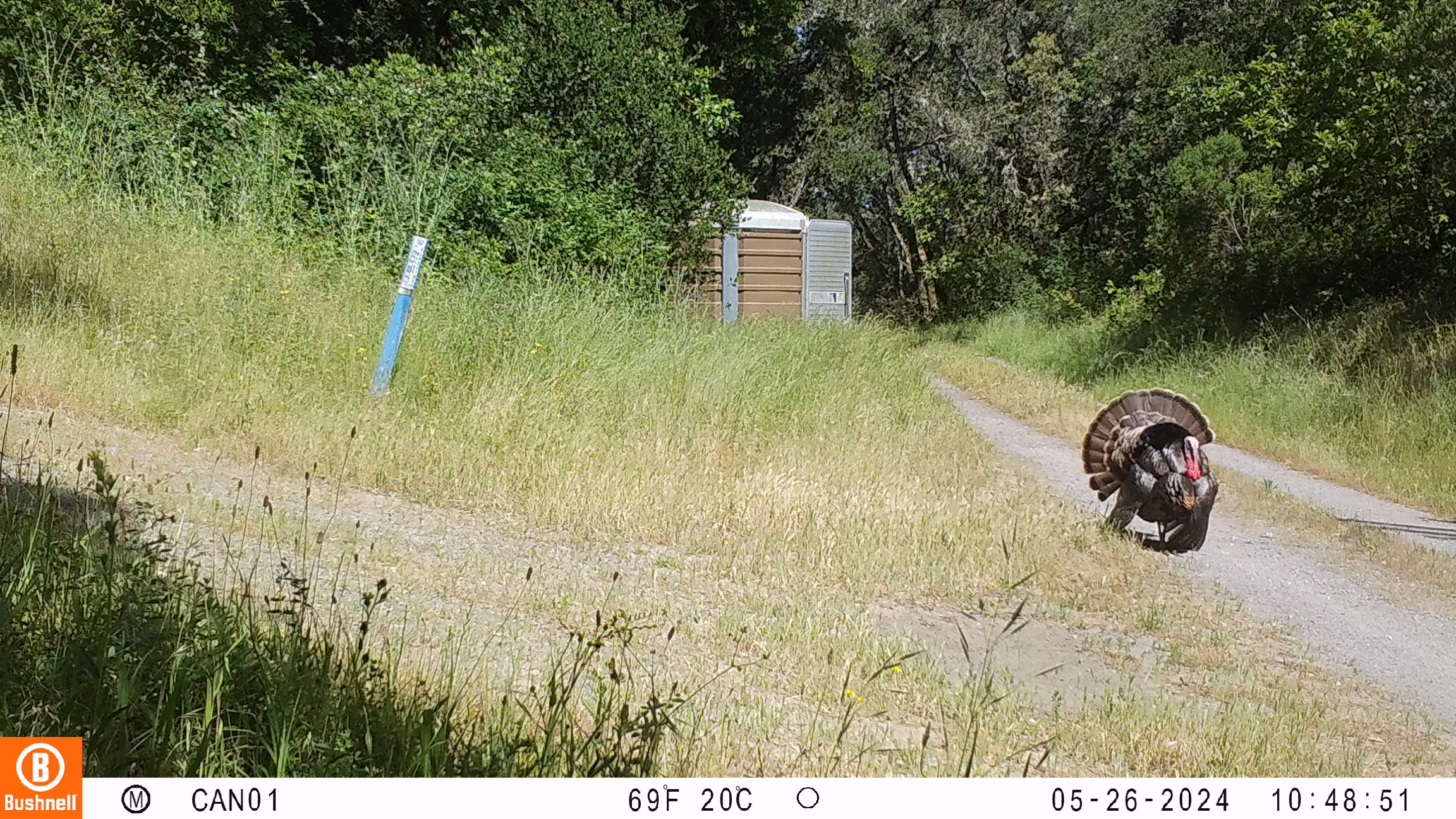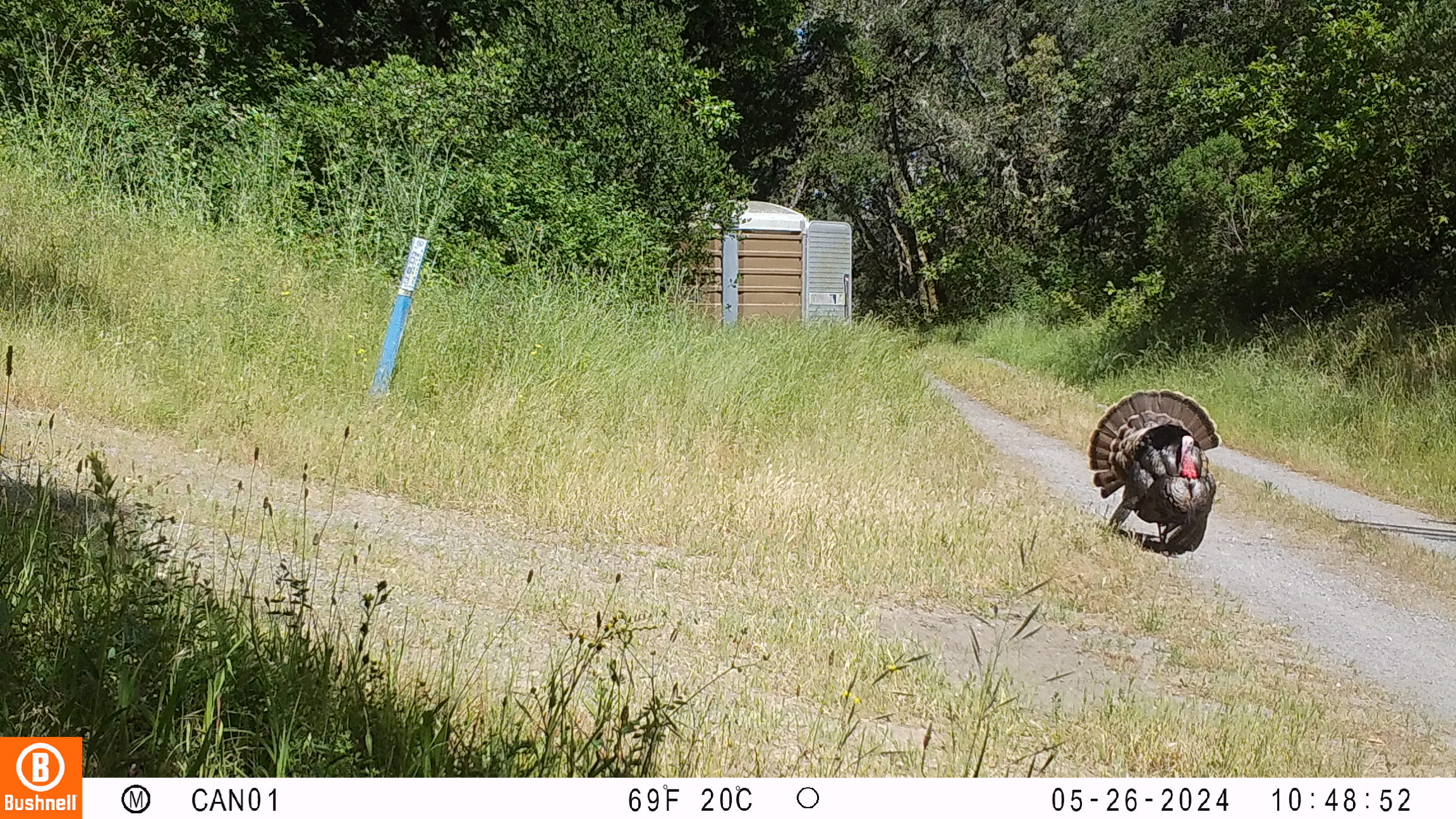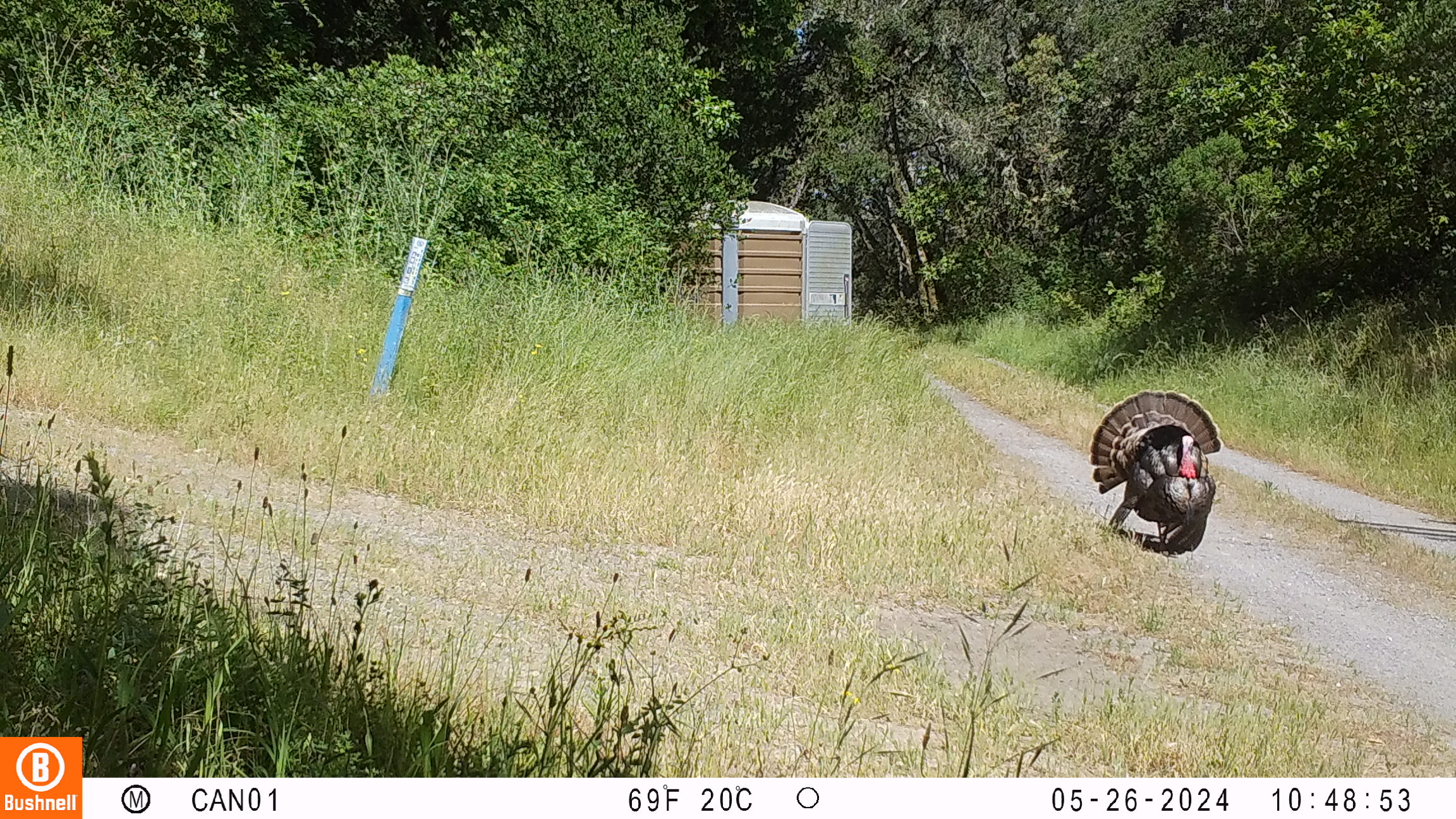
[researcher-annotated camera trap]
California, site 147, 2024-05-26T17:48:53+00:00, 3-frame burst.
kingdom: Animalia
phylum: Chordata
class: Aves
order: Galliformes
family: Phasianidae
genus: Meleagris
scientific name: Meleagris gallopavo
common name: turkey